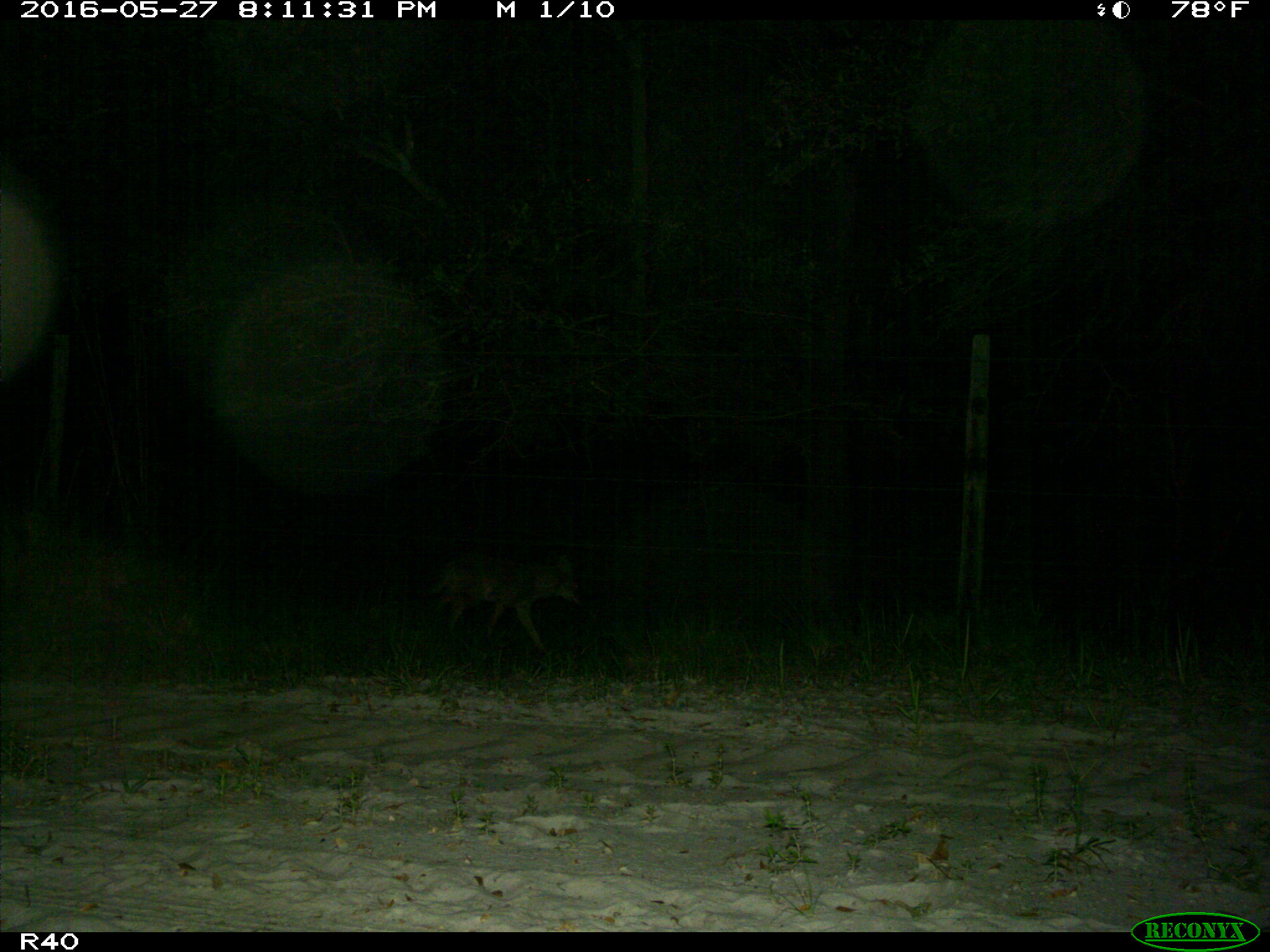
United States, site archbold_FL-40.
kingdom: Animalia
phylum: Chordata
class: Mammalia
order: Carnivora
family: Felidae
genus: Lynx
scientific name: Lynx rufus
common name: bobcat